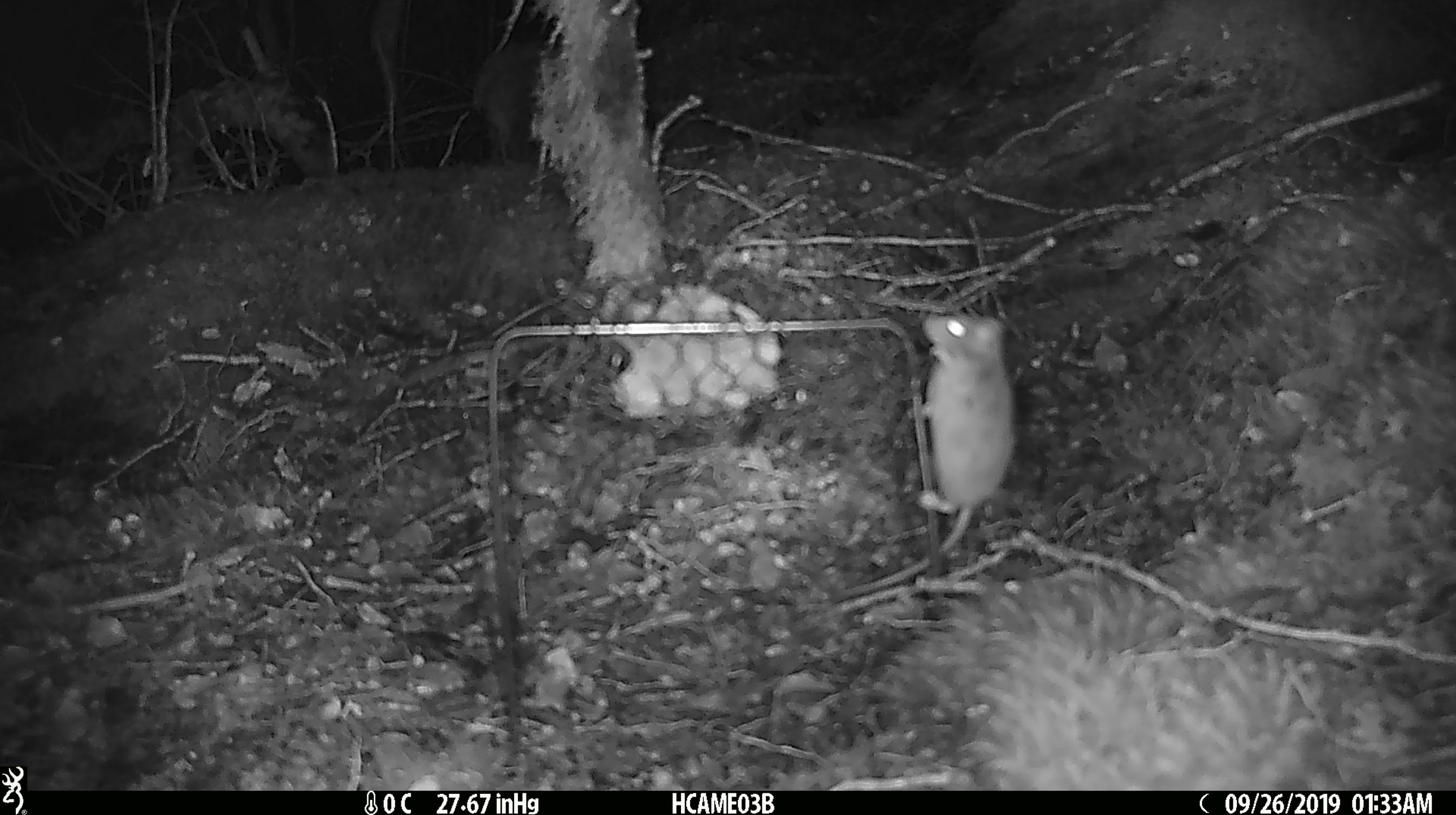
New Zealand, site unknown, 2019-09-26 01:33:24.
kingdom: Animalia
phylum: Chordata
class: Mammalia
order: Rodentia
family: Muridae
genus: Mus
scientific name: Mus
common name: mouse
Mouse (Mus).